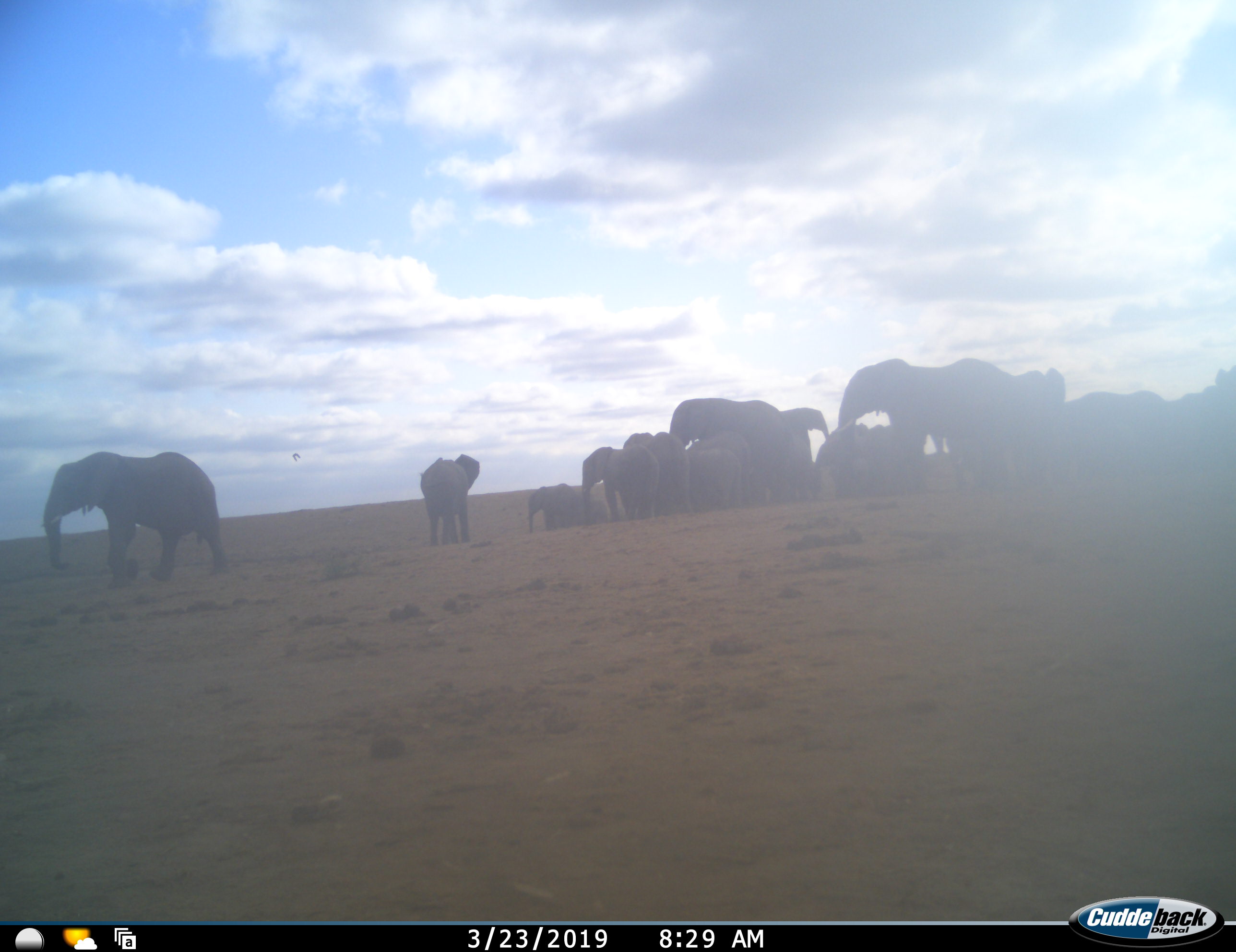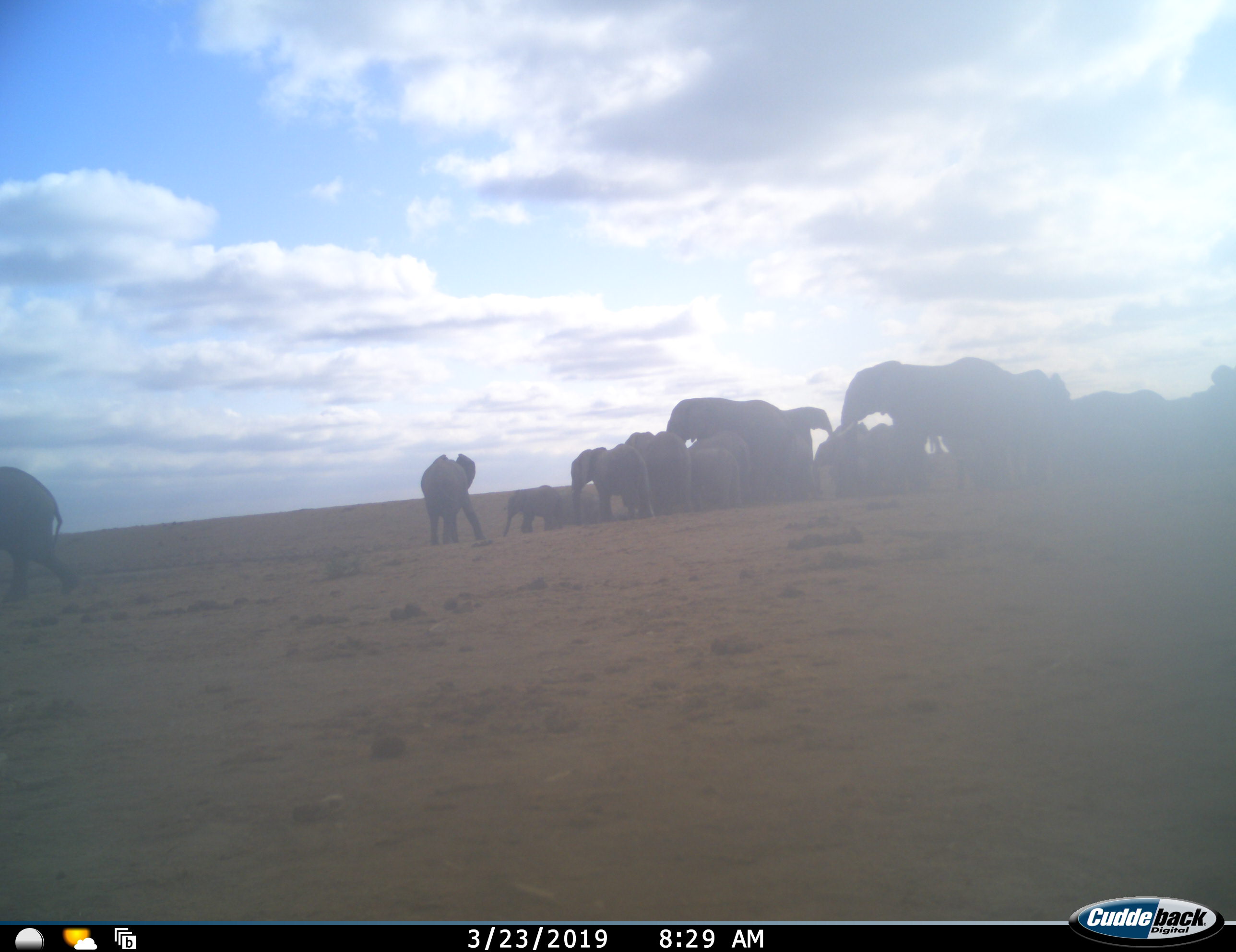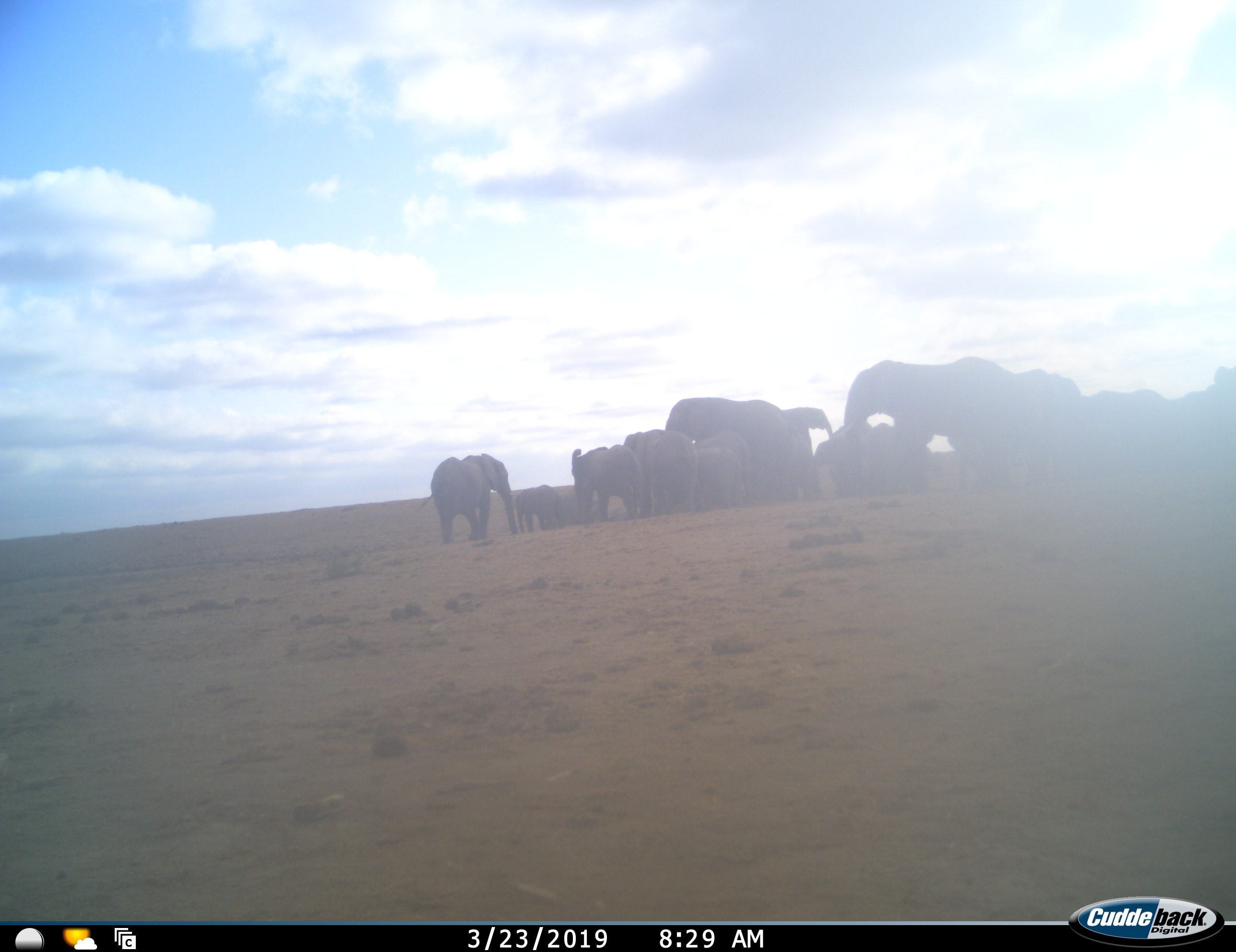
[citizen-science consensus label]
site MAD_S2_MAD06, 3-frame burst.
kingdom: Animalia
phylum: Chordata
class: Mammalia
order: Proboscidea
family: Elephantidae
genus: Loxodonta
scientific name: Loxodonta africana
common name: african bush elephant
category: elephant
Elephant (african bush elephant) (Loxodonta africana), count 11-50. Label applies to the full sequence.